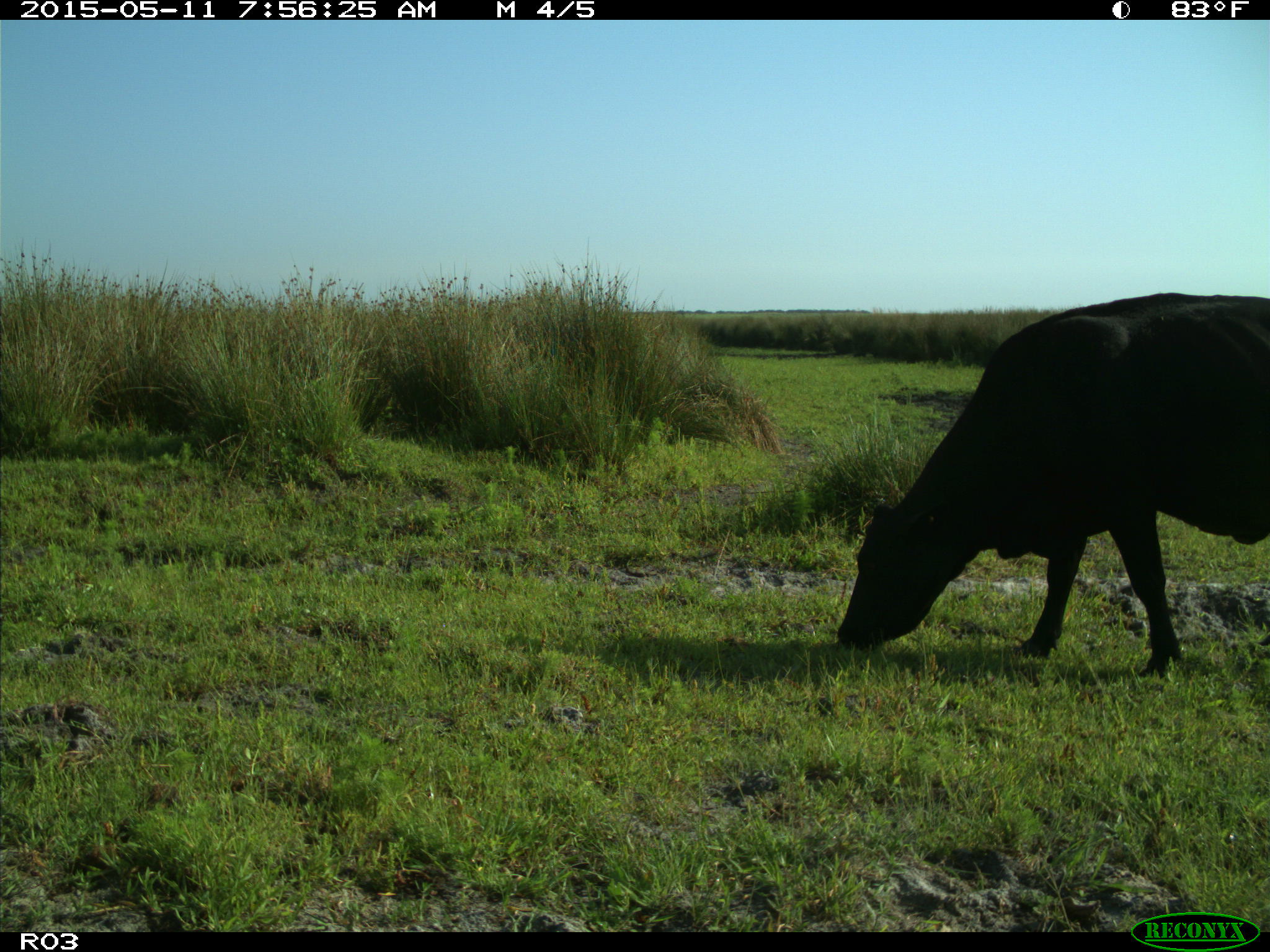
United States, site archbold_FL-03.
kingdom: Animalia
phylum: Chordata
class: Mammalia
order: Artiodactyla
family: Bovidae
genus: Bos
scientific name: Bos taurus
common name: domestic cow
Bos taurus (domestic cow).